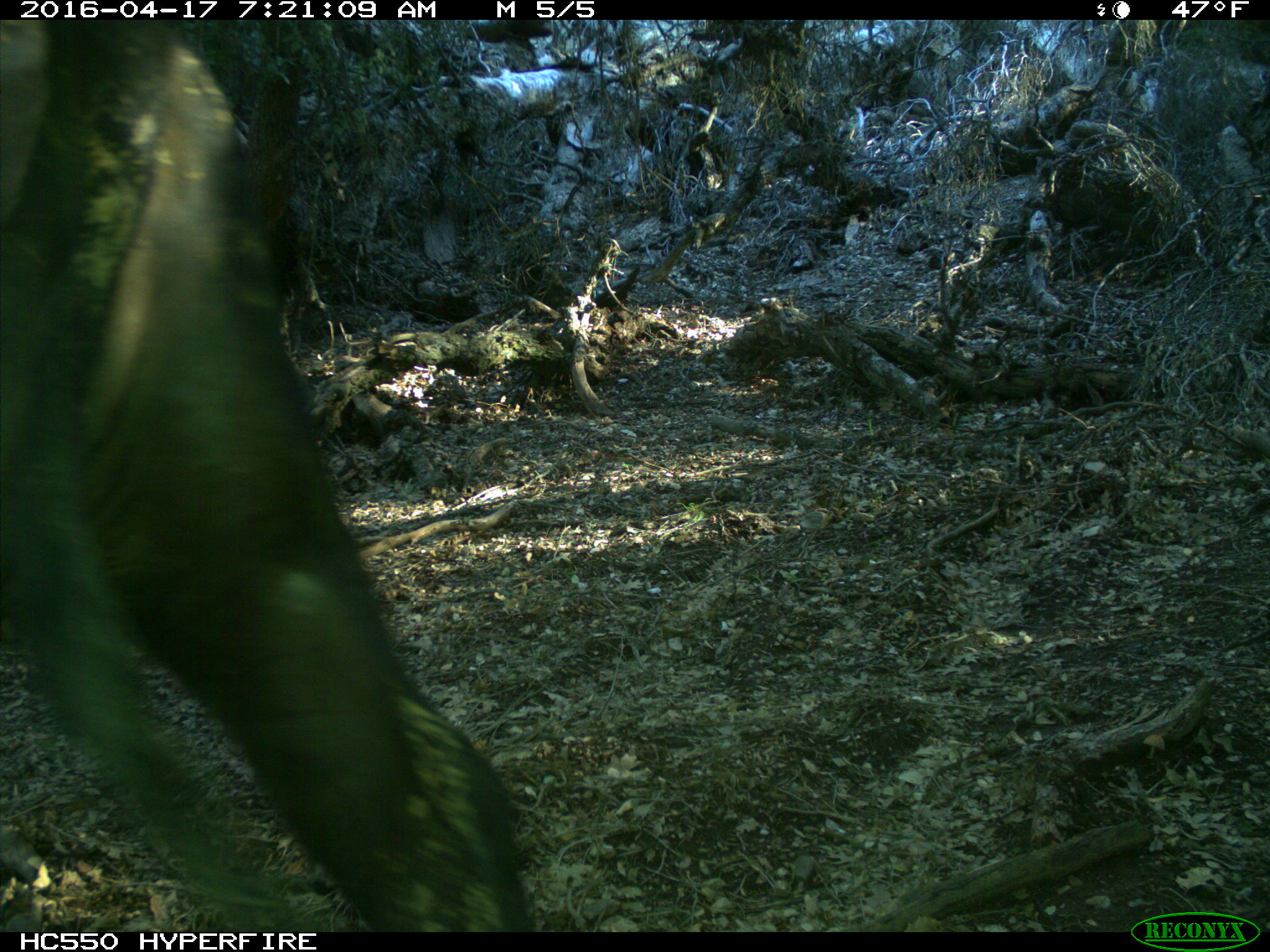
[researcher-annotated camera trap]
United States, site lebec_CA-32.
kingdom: Animalia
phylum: Chordata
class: Mammalia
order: Artiodactyla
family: Bovidae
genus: Bos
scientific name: Bos taurus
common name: domestic cow